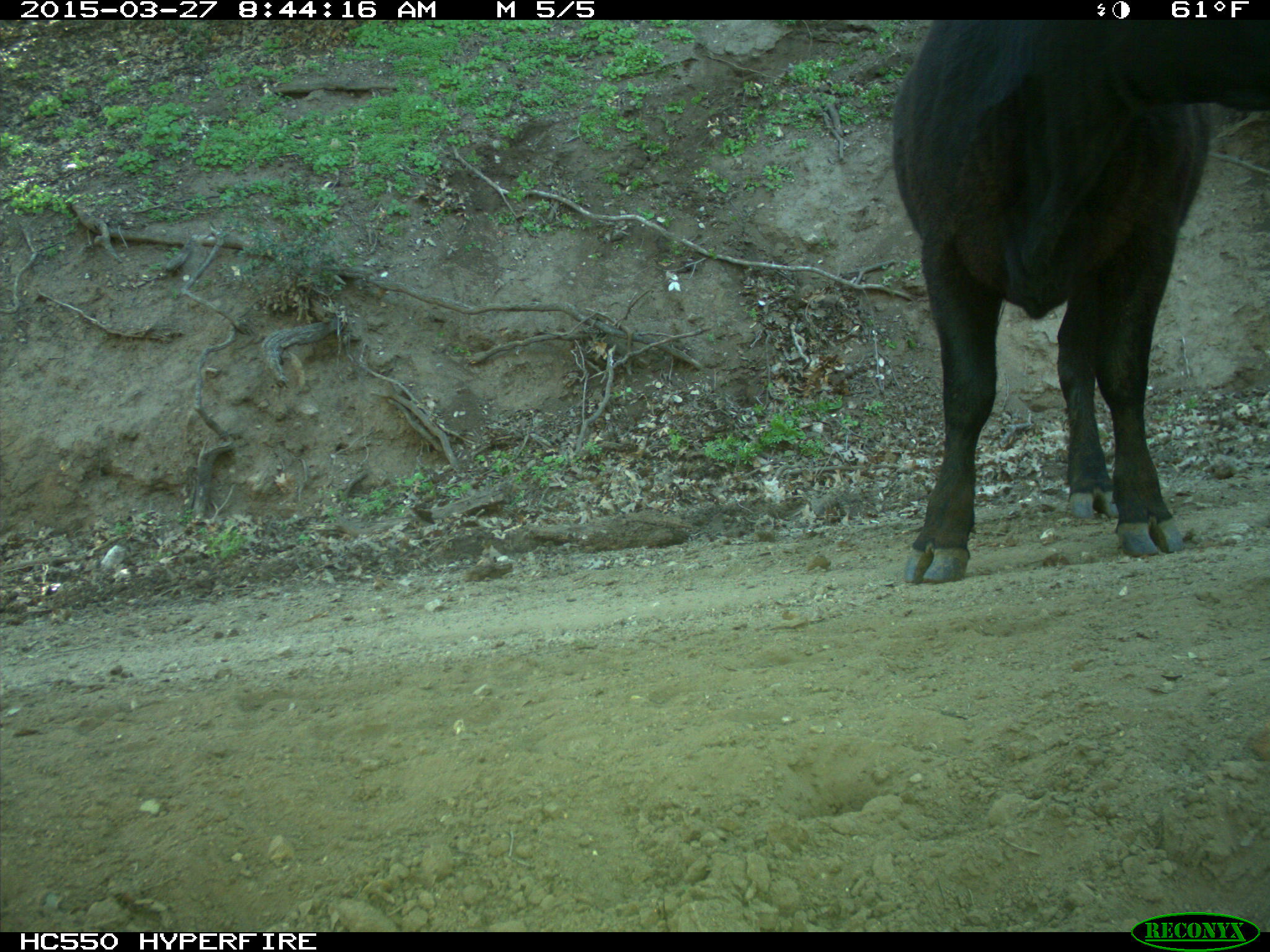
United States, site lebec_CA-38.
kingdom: Animalia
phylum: Chordata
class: Mammalia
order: Artiodactyla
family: Bovidae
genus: Bos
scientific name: Bos taurus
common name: domestic cow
Bos taurus (domestic cow).